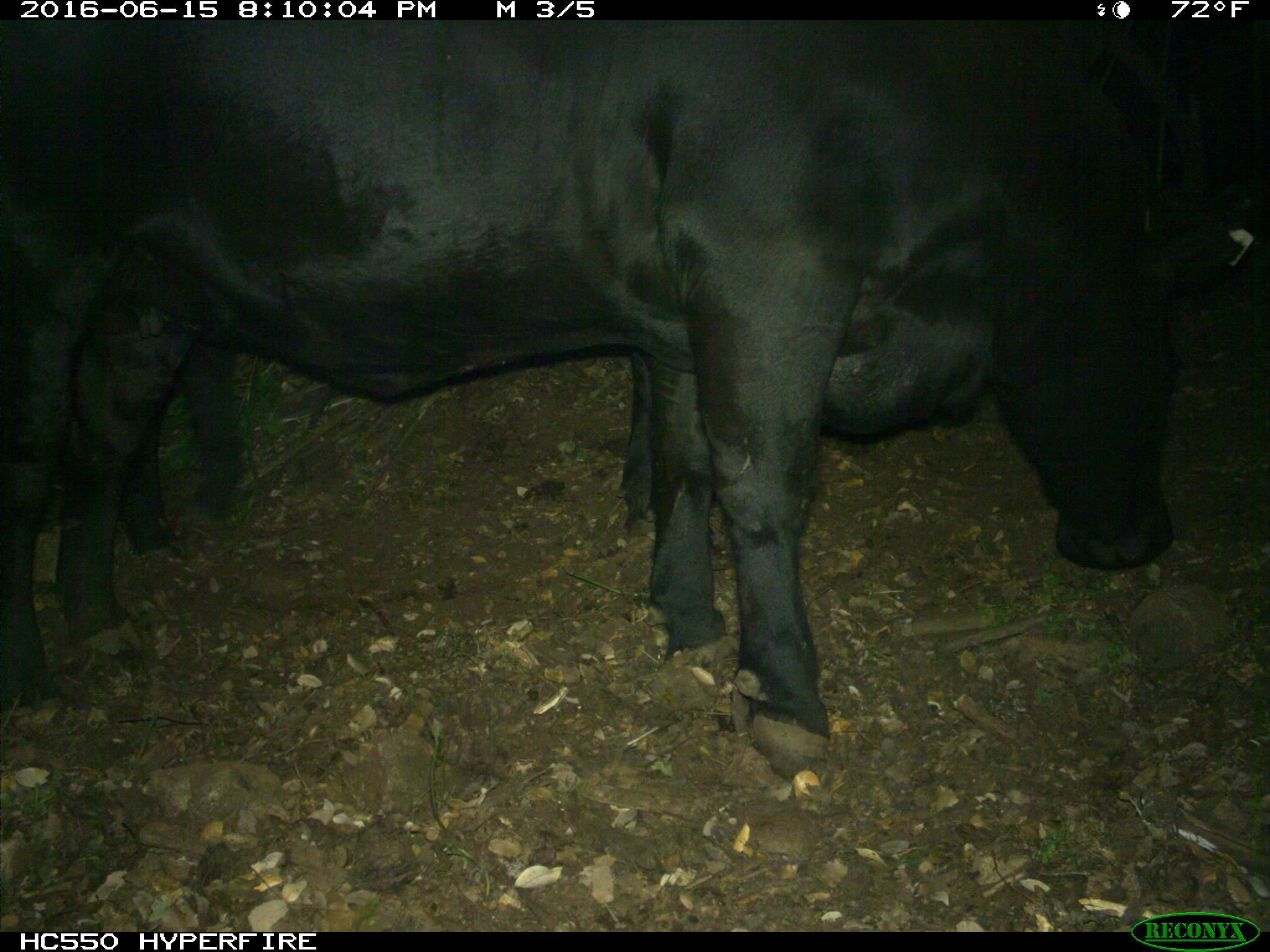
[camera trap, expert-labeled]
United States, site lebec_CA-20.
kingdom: Animalia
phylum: Chordata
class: Mammalia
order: Artiodactyla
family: Bovidae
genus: Bos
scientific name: Bos taurus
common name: domestic cow